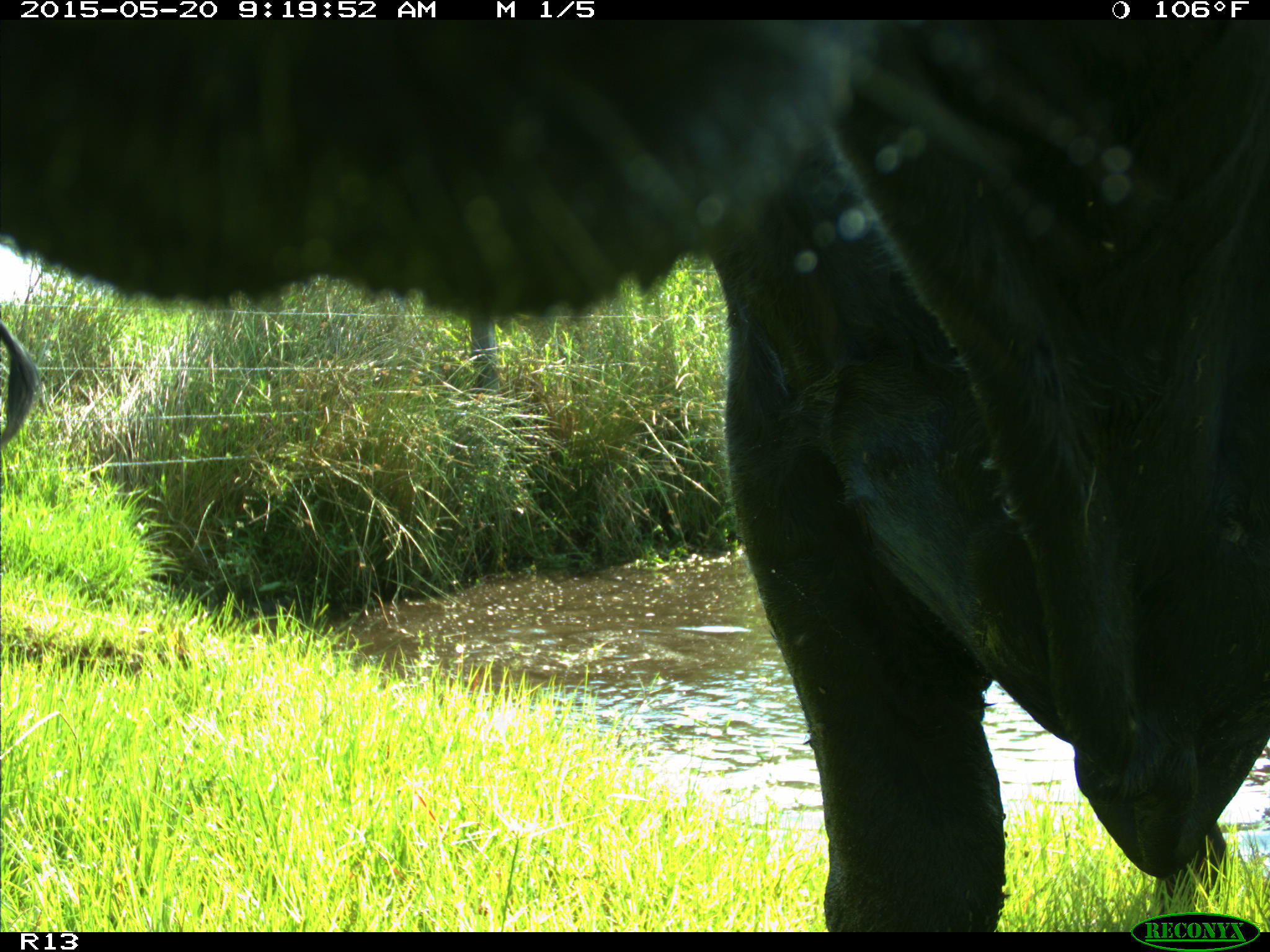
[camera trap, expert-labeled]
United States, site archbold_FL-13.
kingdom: Animalia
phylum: Chordata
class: Mammalia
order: Artiodactyla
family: Bovidae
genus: Bos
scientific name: Bos taurus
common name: domestic cow